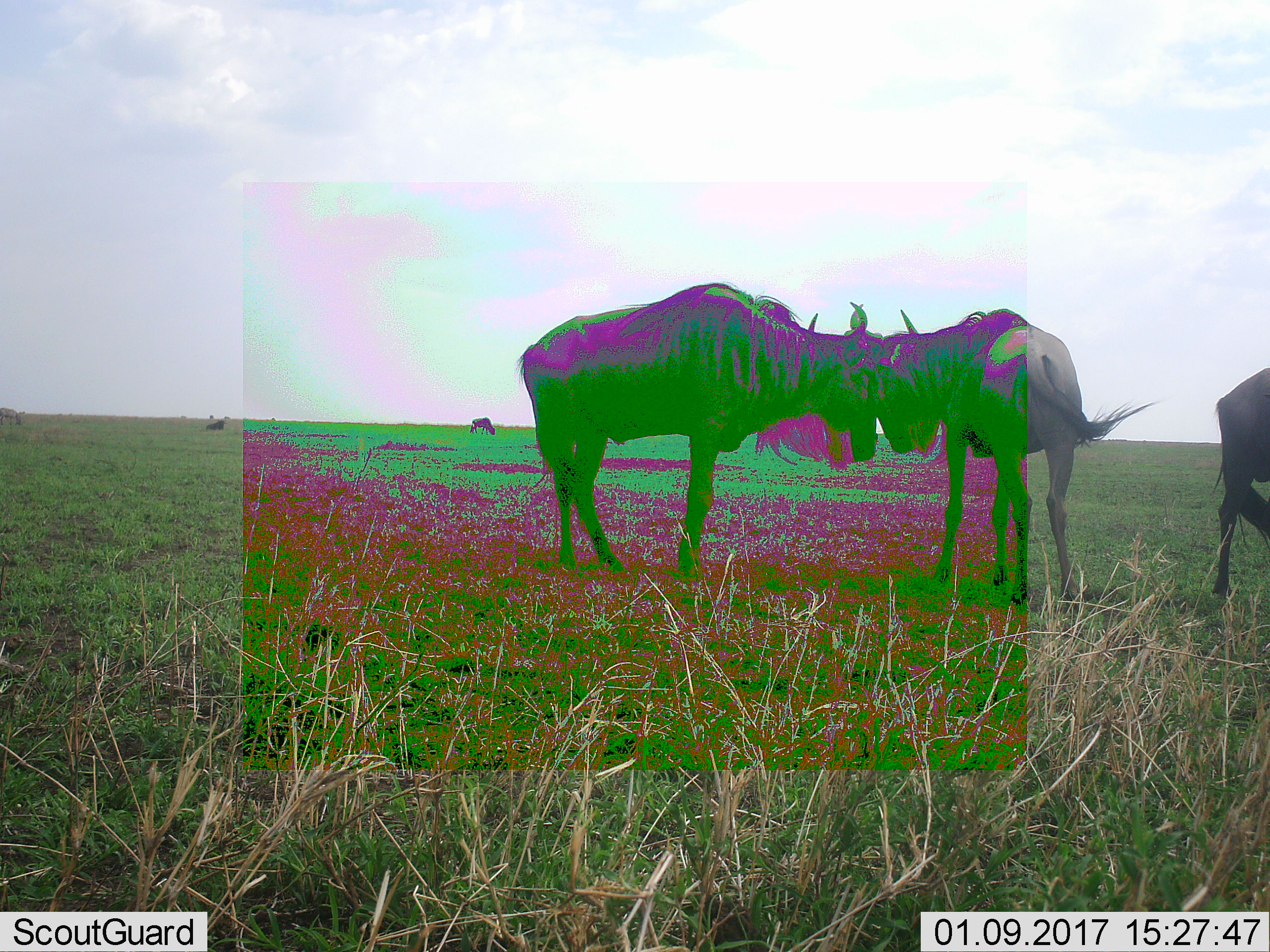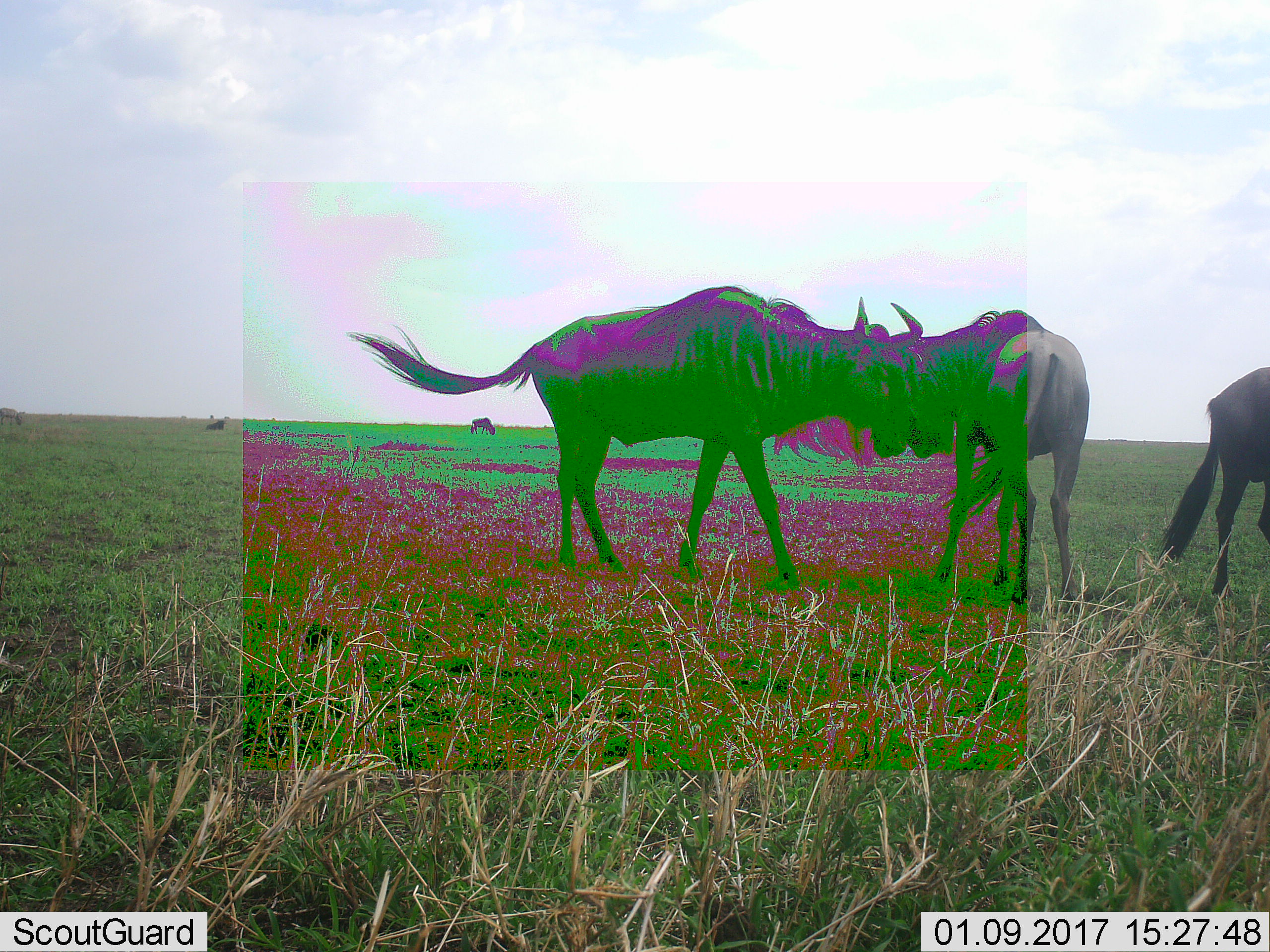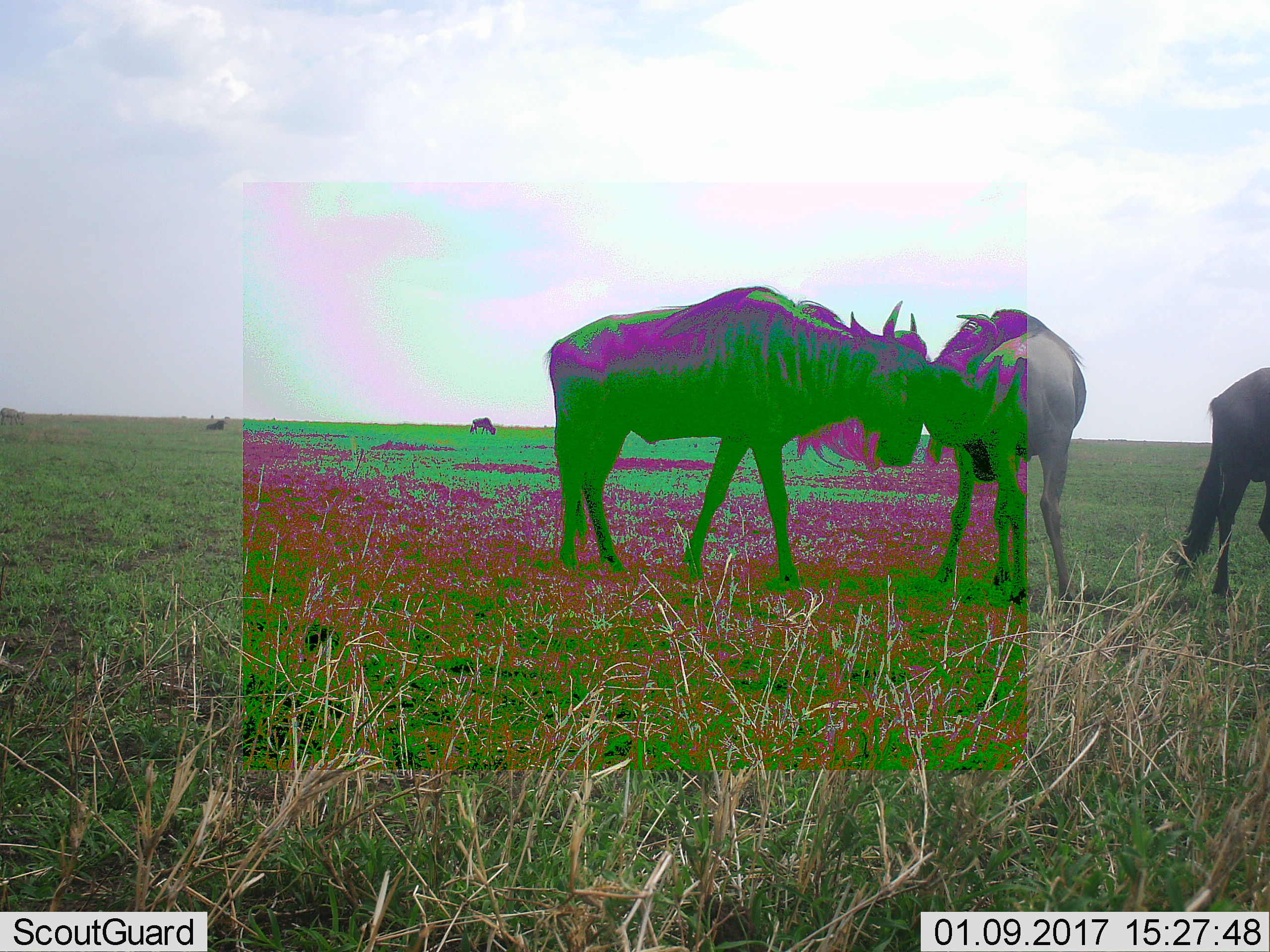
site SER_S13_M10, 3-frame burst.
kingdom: Animalia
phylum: Chordata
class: Mammalia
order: Artiodactyla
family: Bovidae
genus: Connochaetes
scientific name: Connochaetes taurinus taurinus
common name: blue wildebeest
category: wildebeestblue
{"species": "wildebeestblue (blue wildebeest) (Connochaetes taurinus taurinus)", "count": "4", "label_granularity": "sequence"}